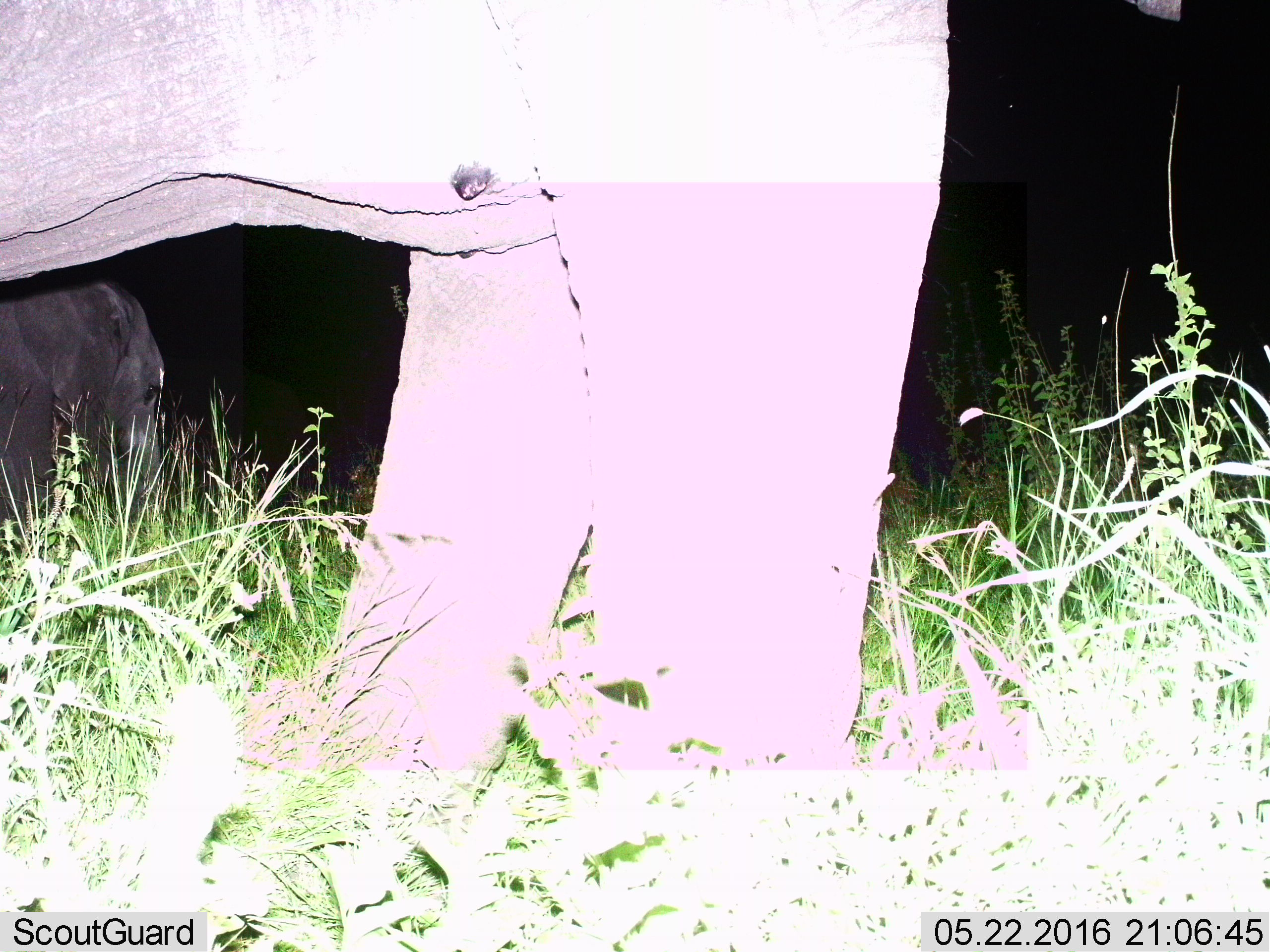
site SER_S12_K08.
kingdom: Animalia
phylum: Chordata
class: Mammalia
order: Proboscidea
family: Elephantidae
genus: Loxodonta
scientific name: Loxodonta africana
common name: african bush elephant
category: elephant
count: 2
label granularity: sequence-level